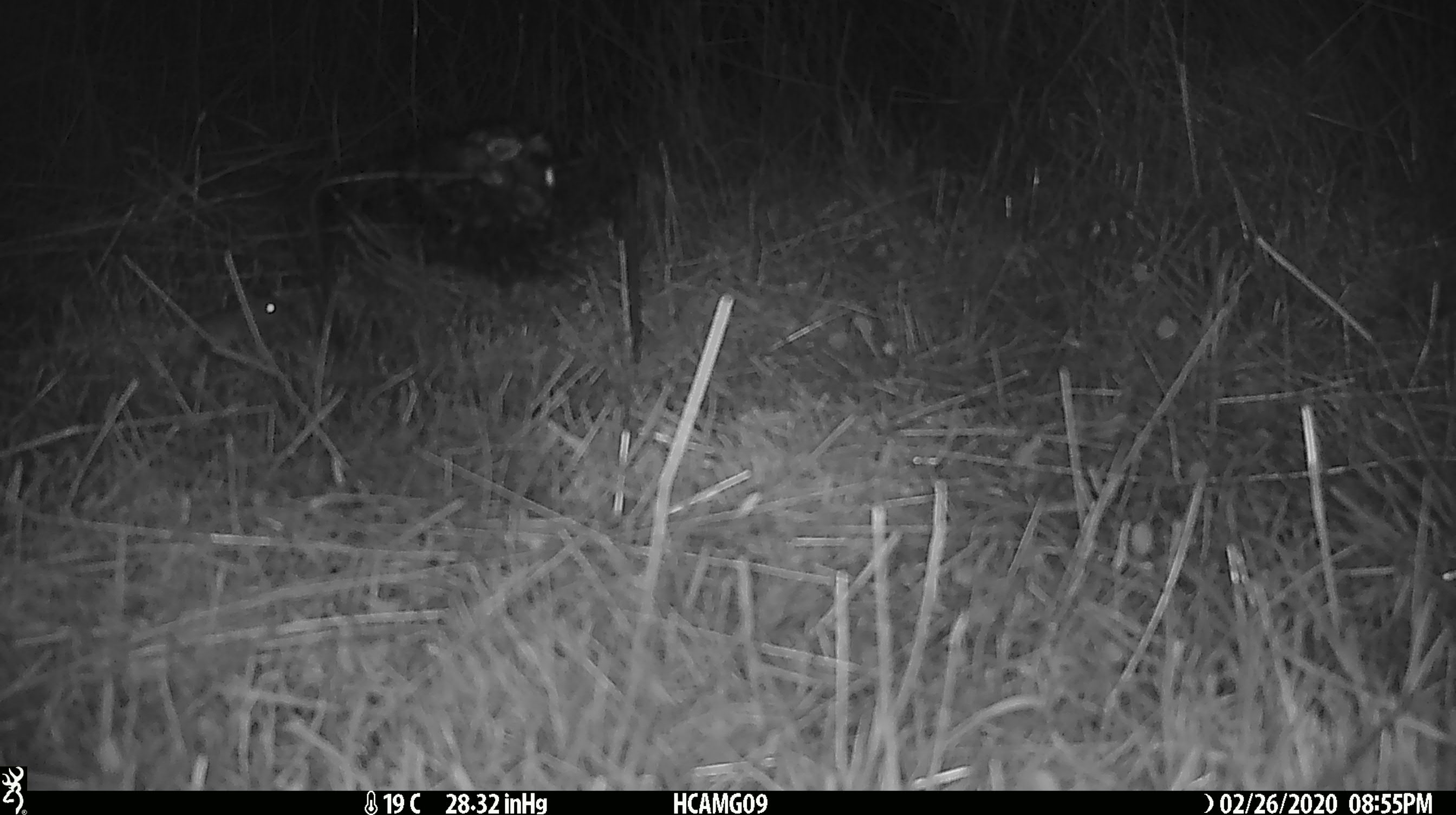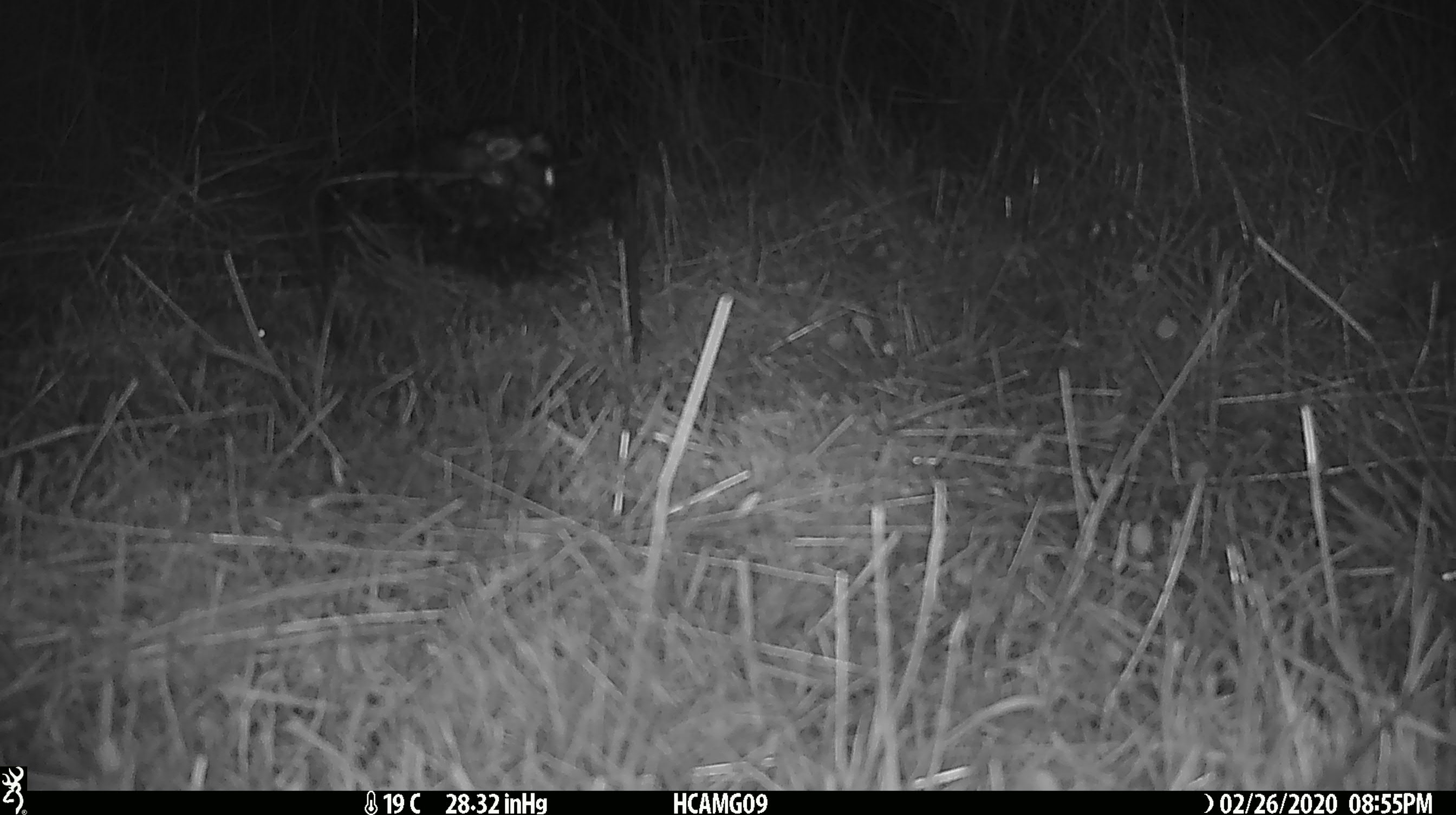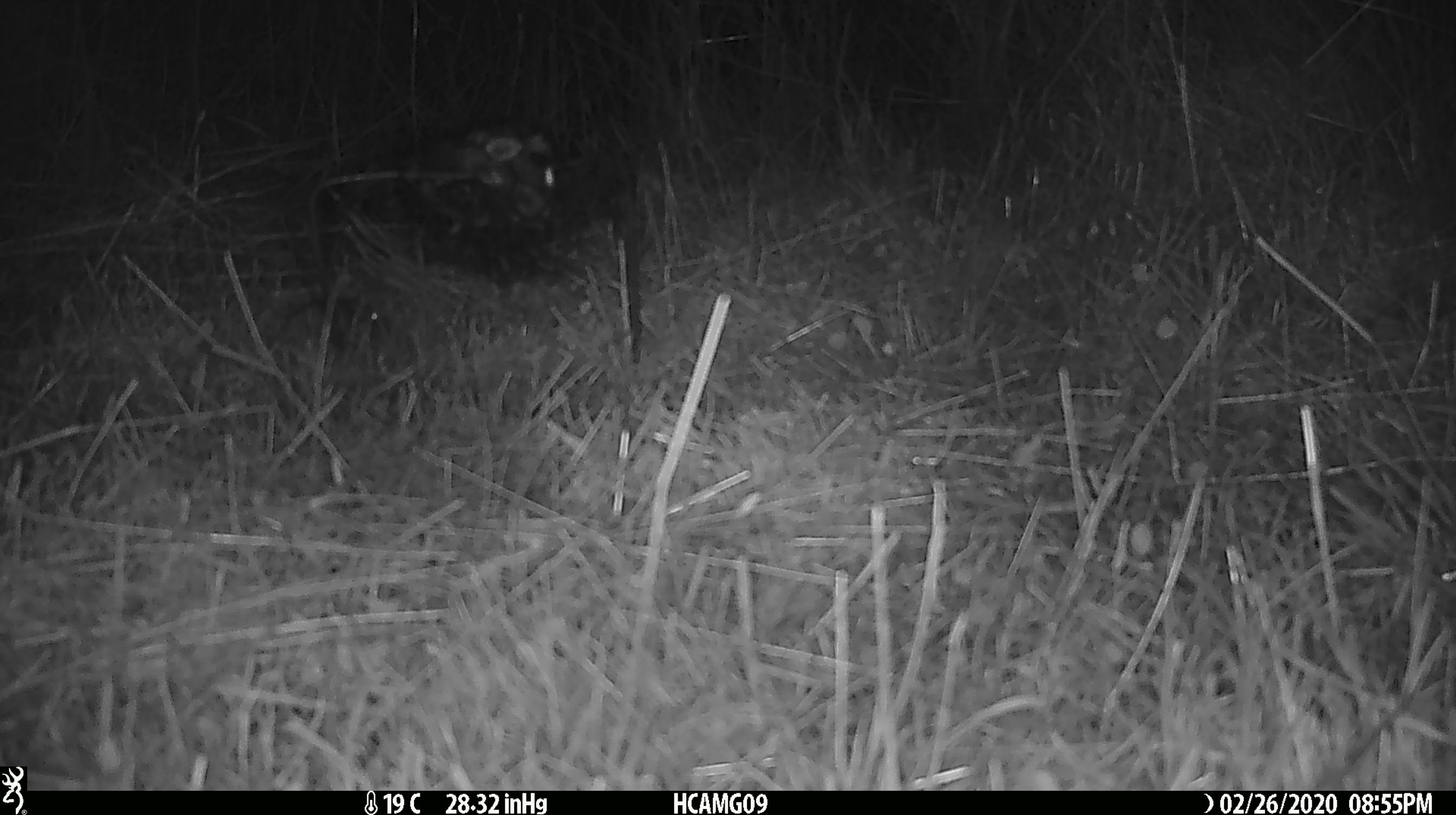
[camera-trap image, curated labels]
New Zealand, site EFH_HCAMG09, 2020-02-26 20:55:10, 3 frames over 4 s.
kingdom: Animalia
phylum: Chordata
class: Mammalia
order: Rodentia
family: Muridae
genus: Mus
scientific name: Mus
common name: mouse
Mouse (Mus).